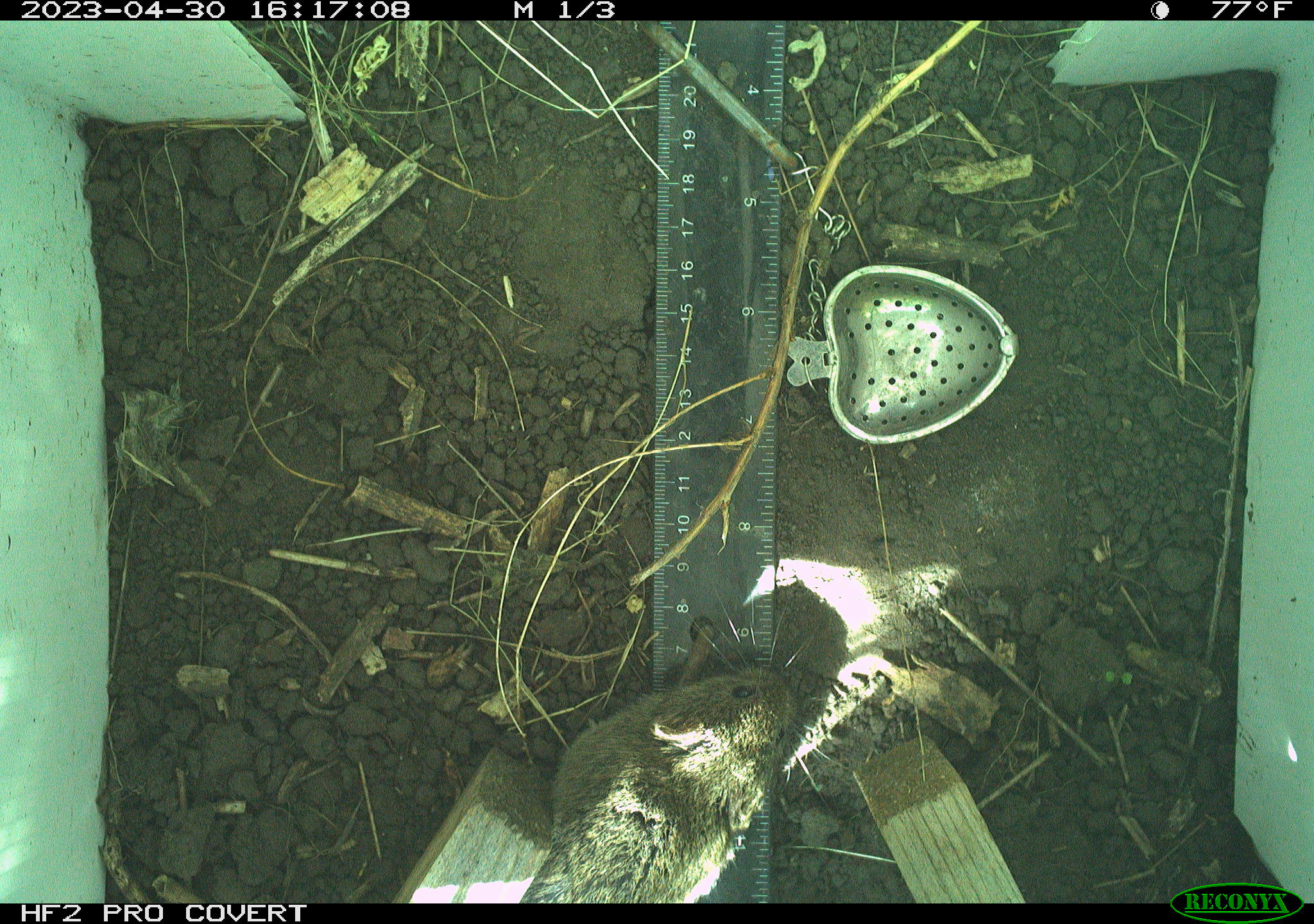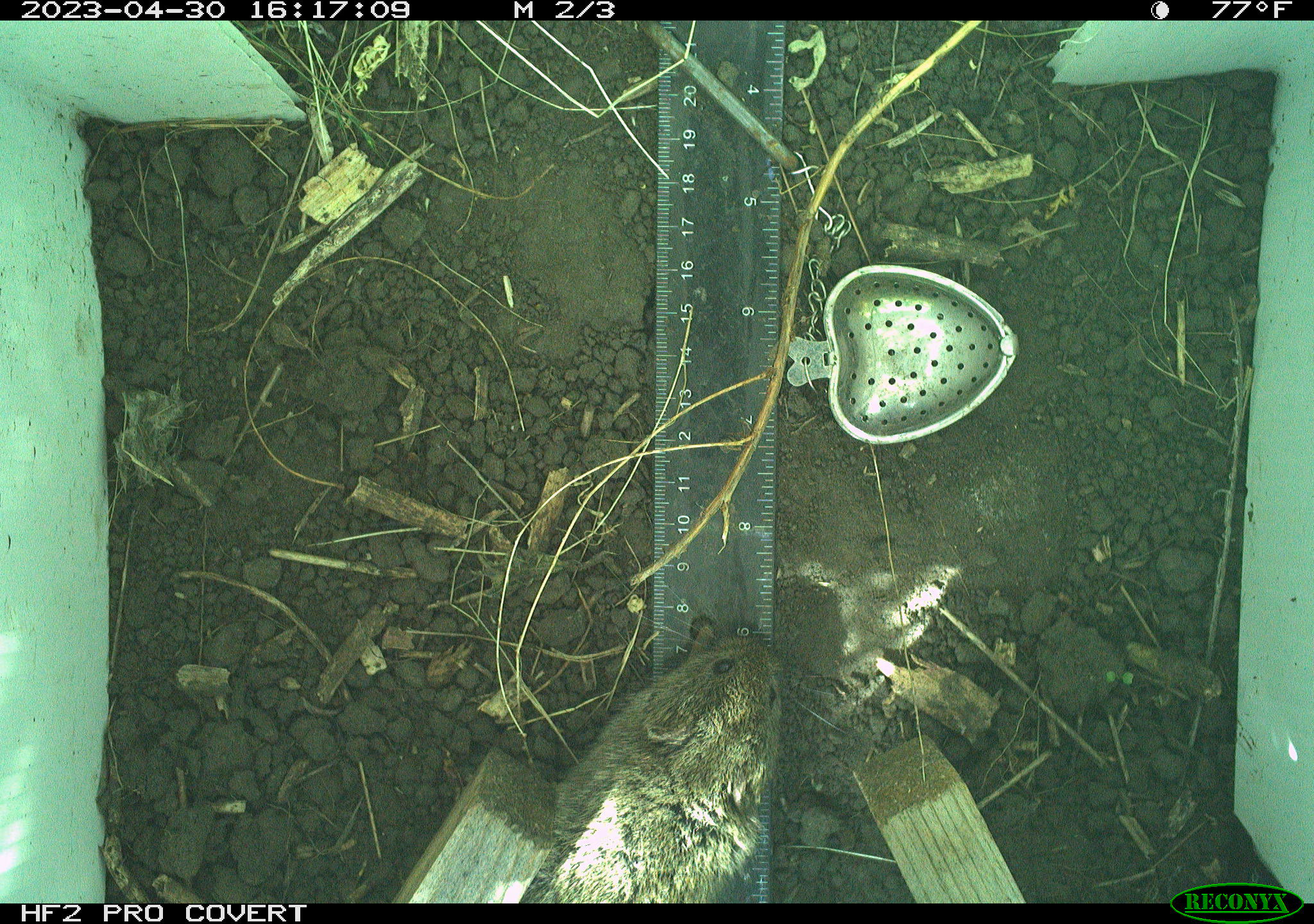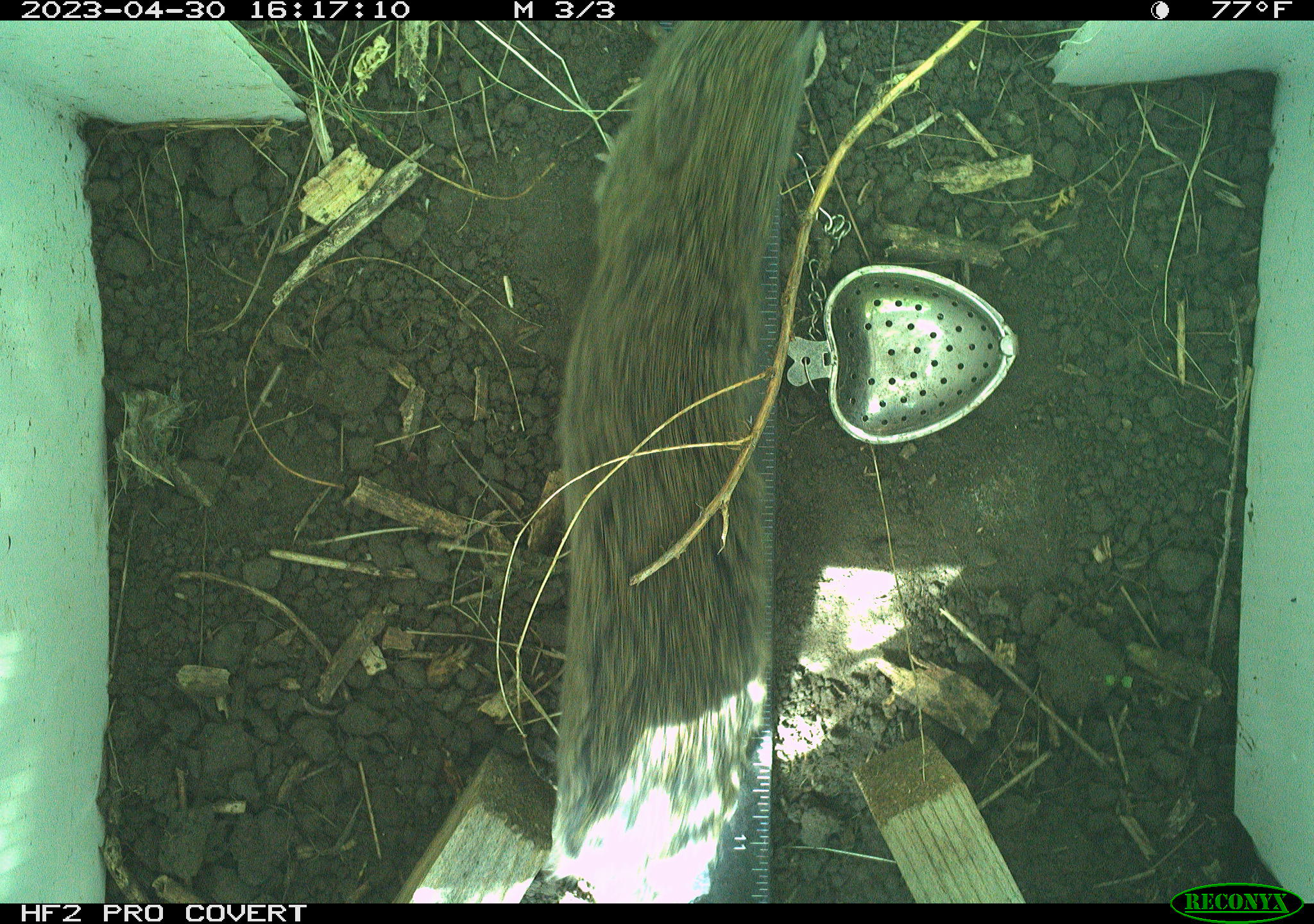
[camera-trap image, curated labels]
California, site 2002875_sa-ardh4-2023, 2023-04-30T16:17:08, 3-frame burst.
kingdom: Animalia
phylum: Chordata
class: Mammalia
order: Rodentia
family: Cricetidae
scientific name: Arvicolinae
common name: voles, lemmings, and muskrats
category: arvicolinae subfamily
Arvicolinae subfamily (voles, lemmings, and muskrats) (Arvicolinae).